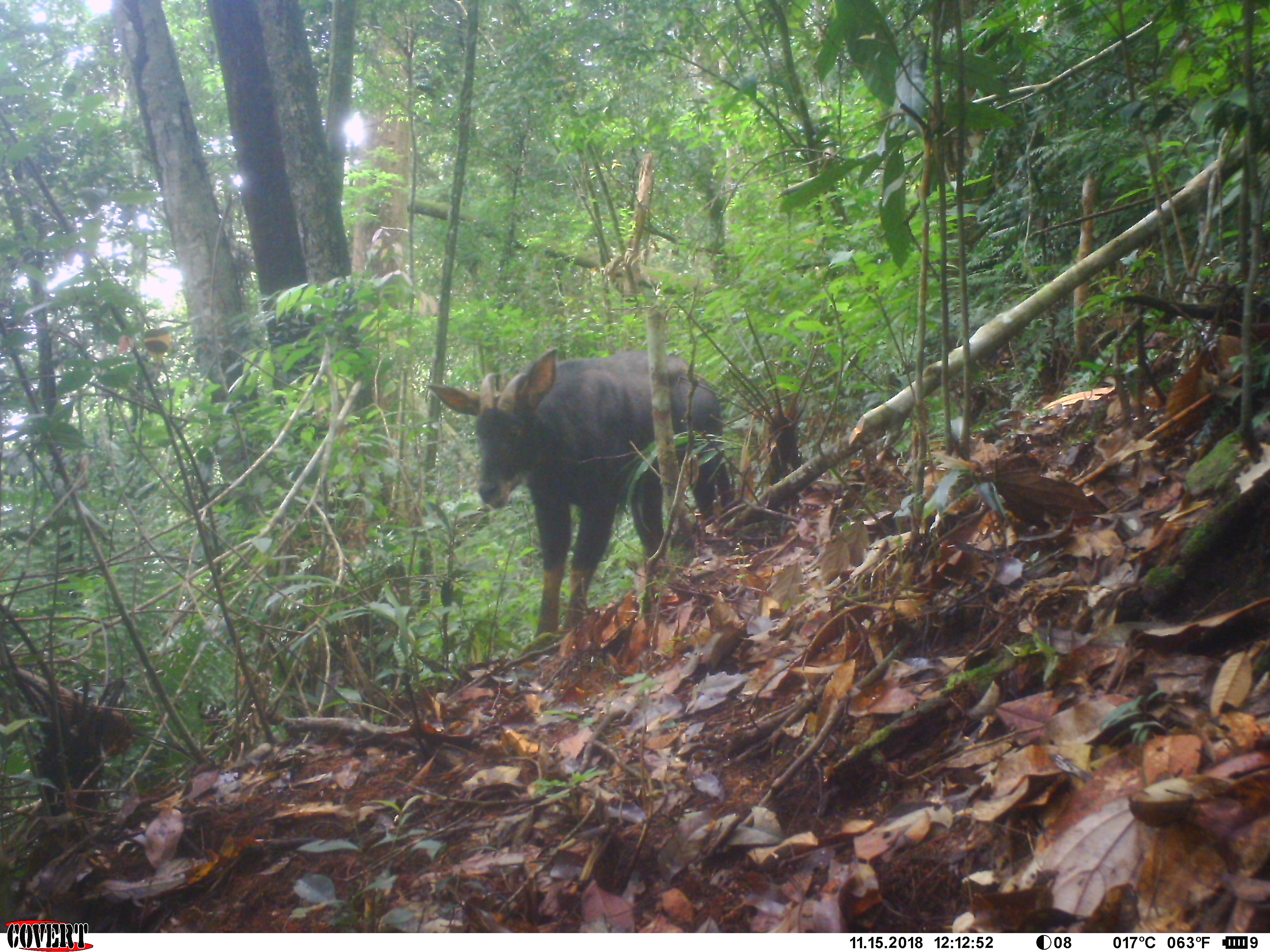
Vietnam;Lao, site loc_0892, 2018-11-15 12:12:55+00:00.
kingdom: Animalia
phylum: Chordata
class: Mammalia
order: Artiodactyla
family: Bovidae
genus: Capricornis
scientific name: Capricornis sumatraensis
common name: chinese serow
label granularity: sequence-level